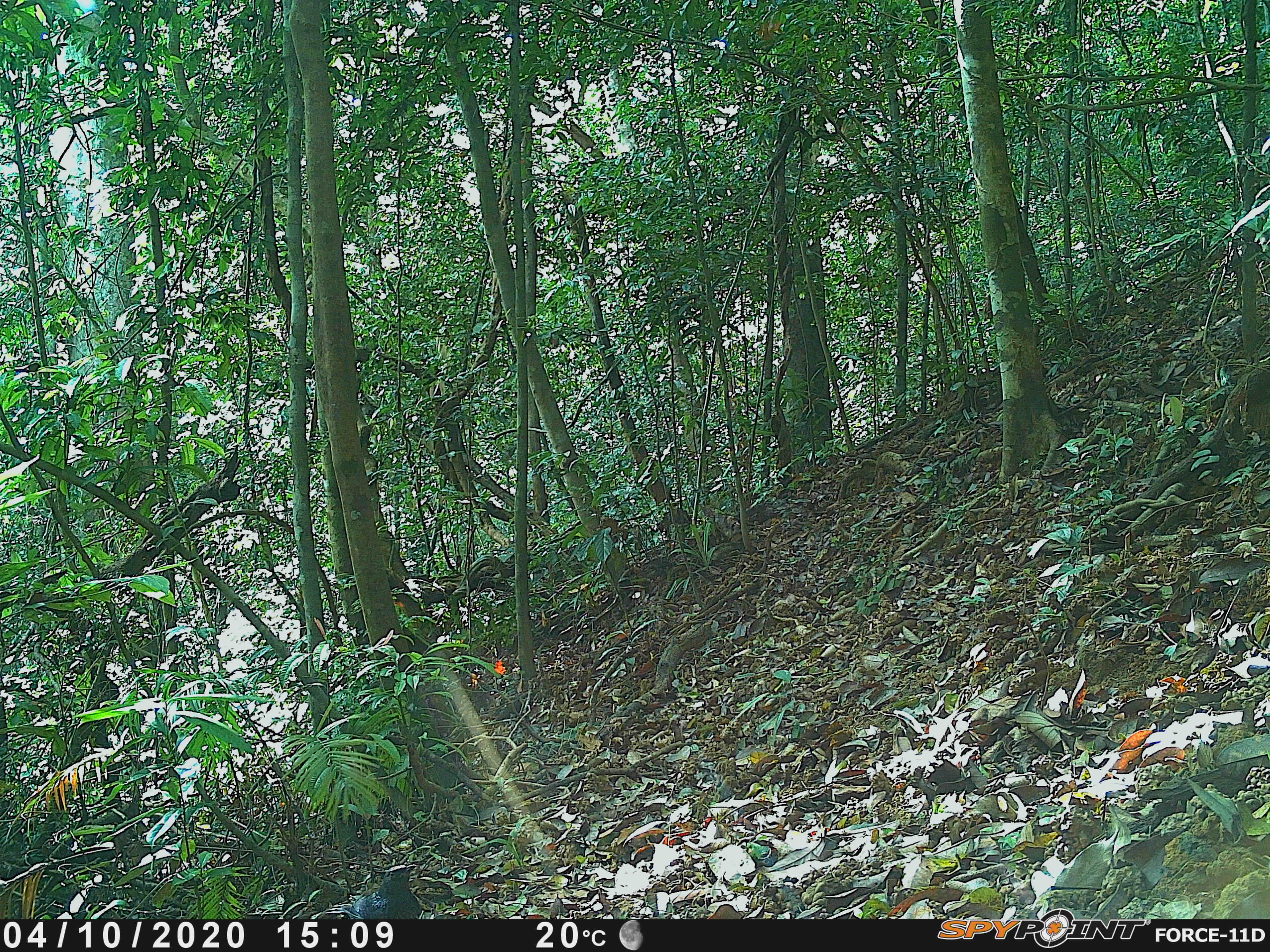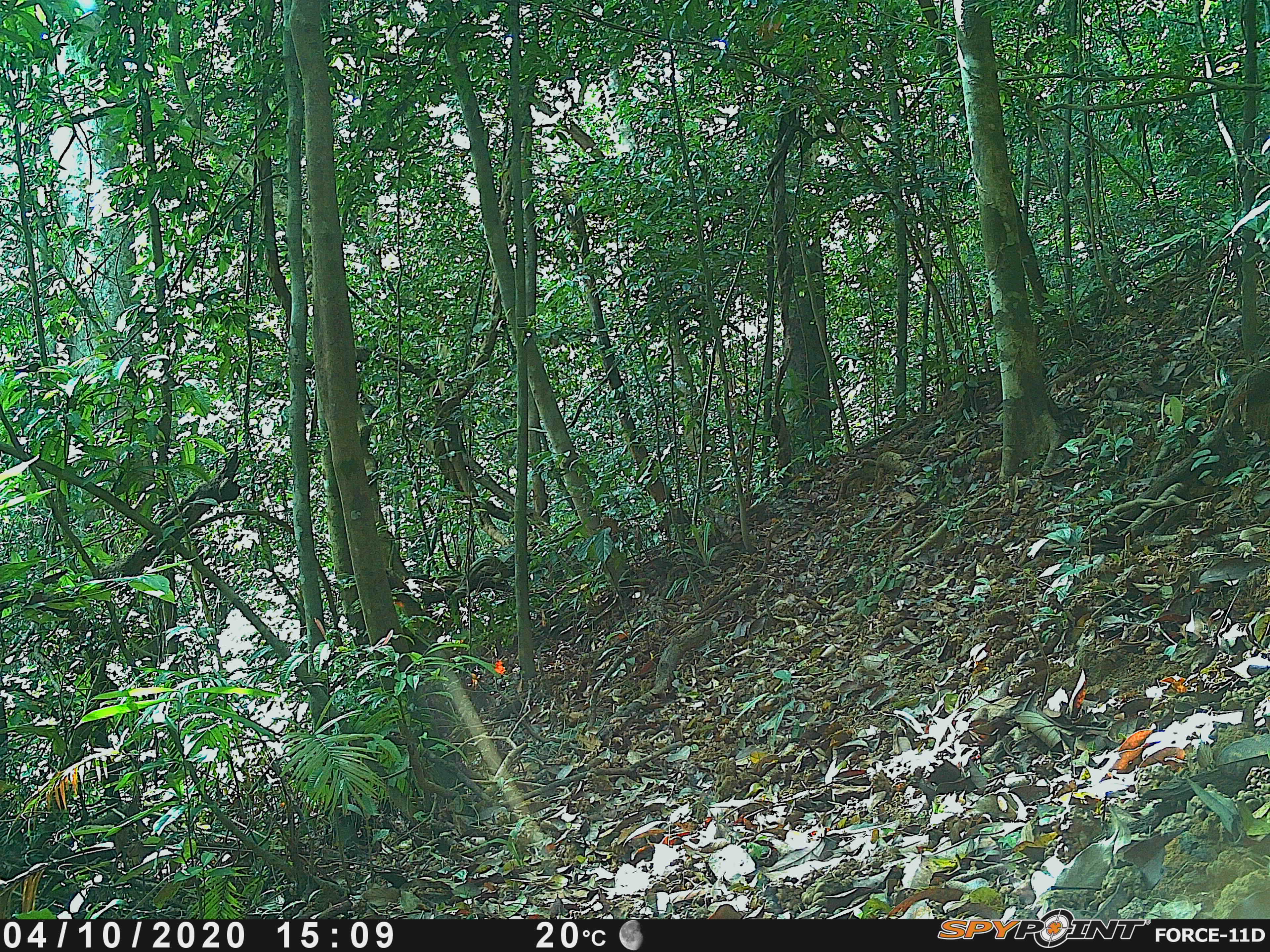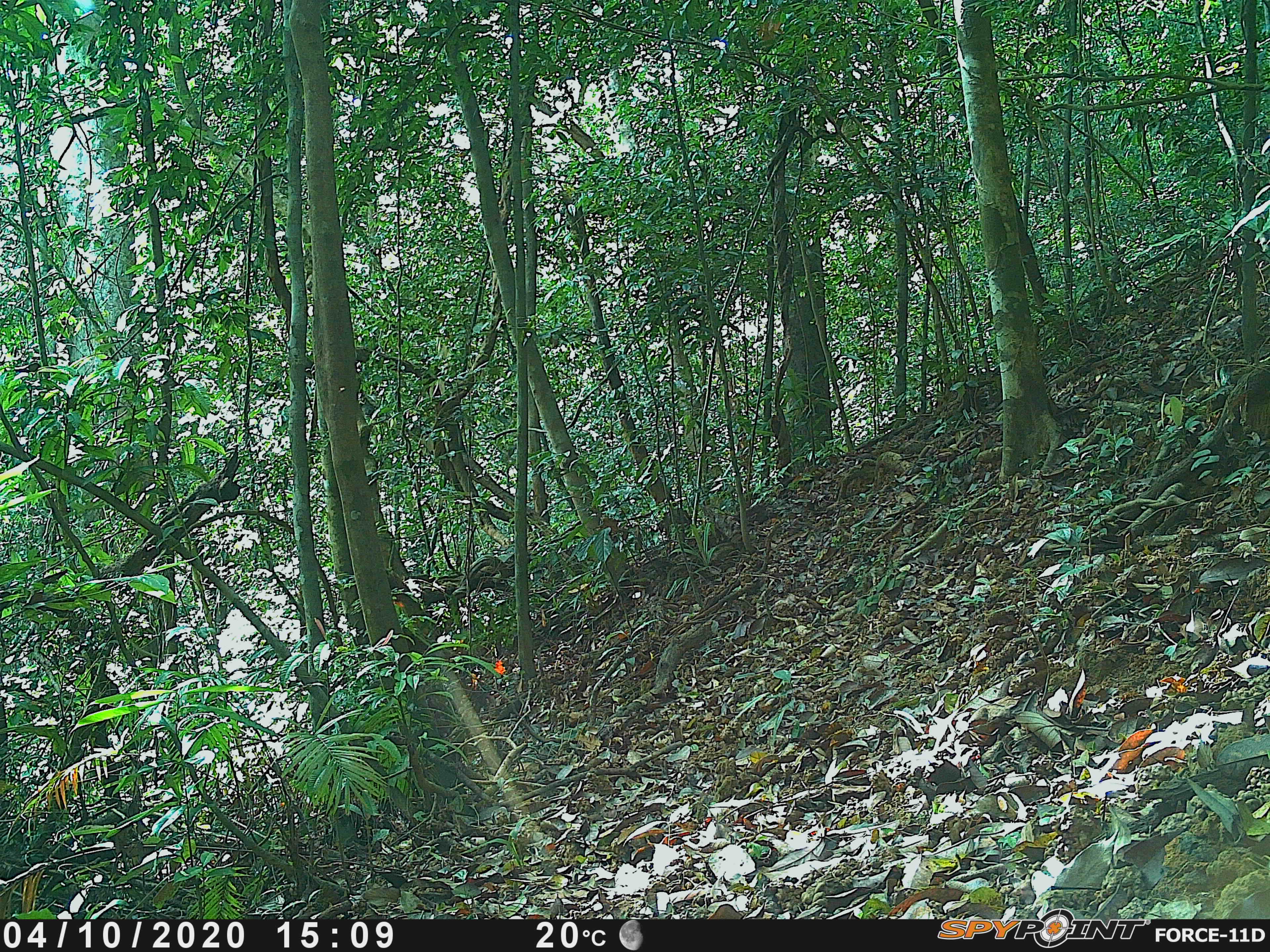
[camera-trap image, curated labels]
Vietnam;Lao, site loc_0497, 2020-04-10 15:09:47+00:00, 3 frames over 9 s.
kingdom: Animalia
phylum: Chordata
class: Aves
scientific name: Aves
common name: bird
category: unidentified bird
Unidentified bird (bird) (Aves). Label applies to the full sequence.